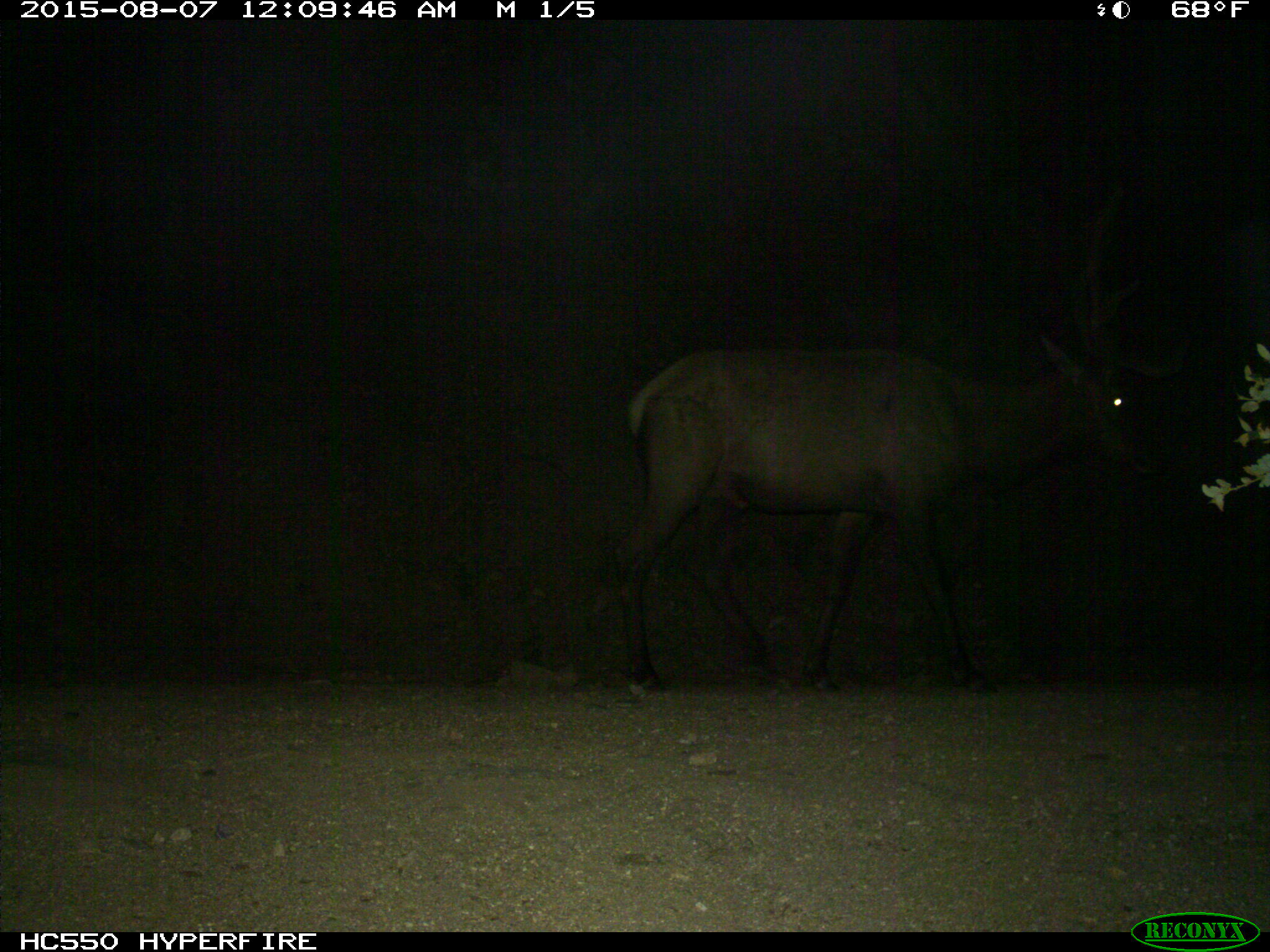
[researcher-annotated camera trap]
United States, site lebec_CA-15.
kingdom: Animalia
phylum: Chordata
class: Mammalia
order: Artiodactyla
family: Cervidae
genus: Cervus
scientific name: Cervus canadensis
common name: elk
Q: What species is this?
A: Cervus canadensis (elk).